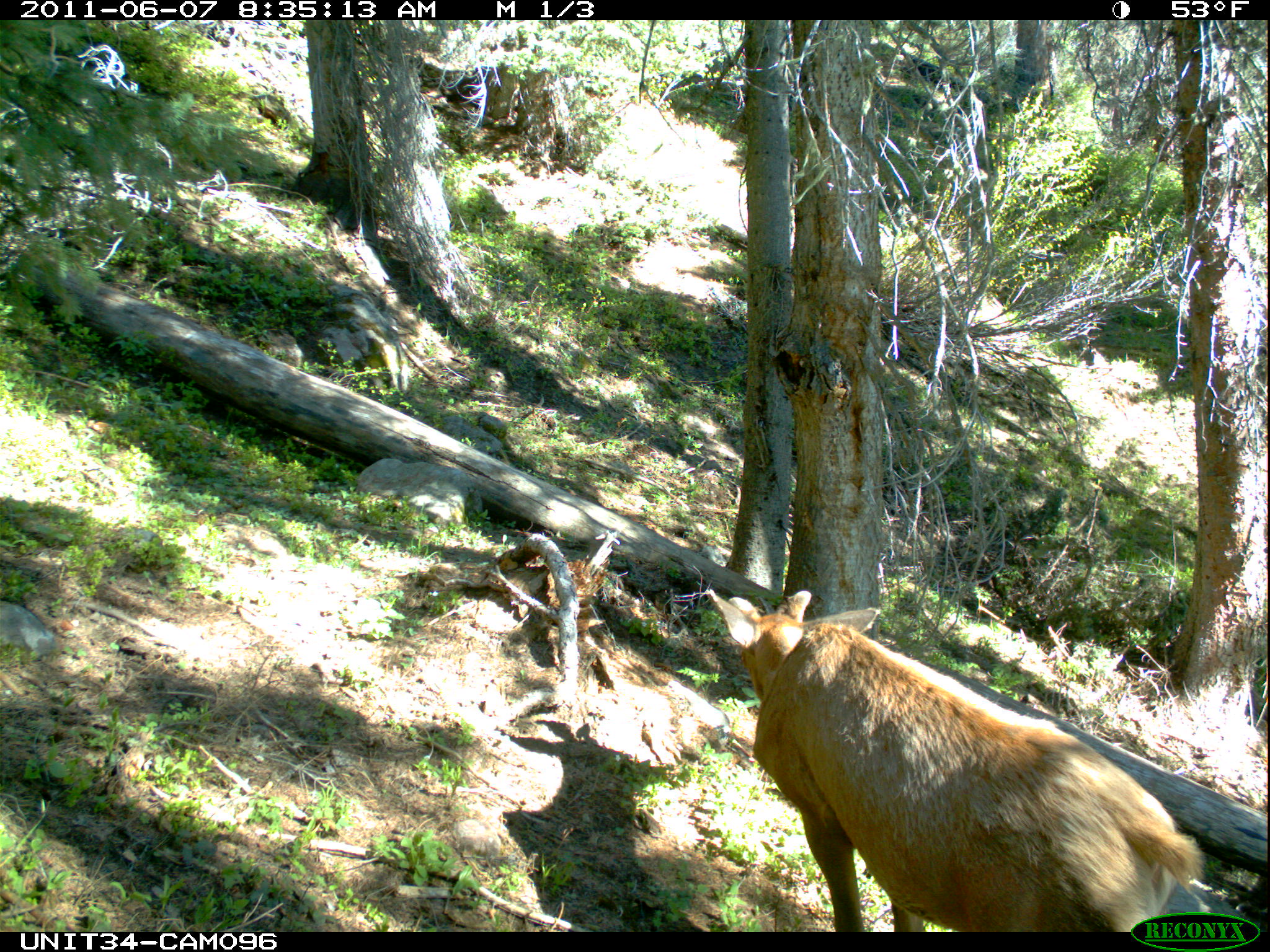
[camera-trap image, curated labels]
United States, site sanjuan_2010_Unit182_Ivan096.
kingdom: Animalia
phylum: Chordata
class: Mammalia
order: Artiodactyla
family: Cervidae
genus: Cervus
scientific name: Cervus elaphus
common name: red deer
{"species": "Cervus elaphus (red deer)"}